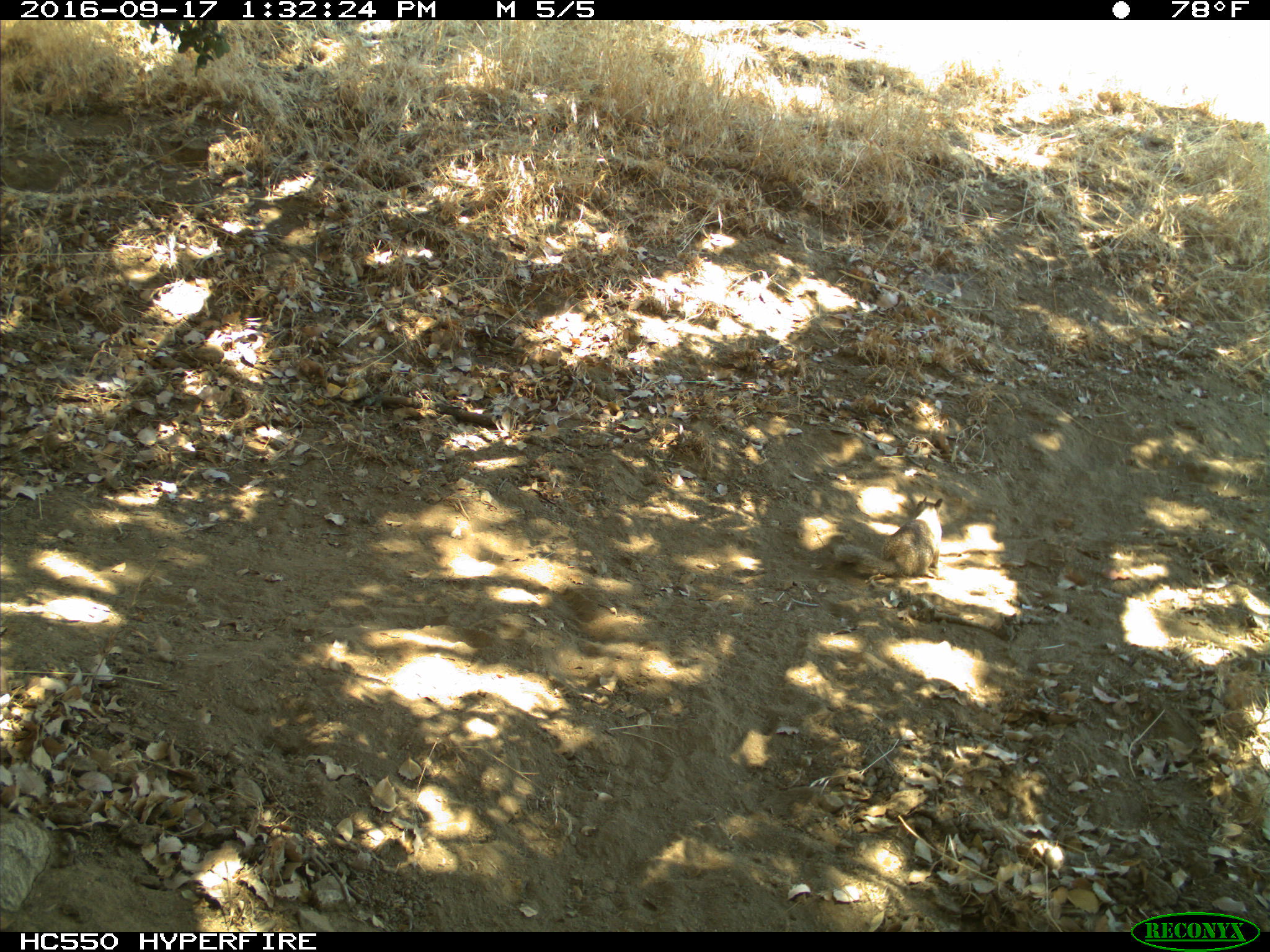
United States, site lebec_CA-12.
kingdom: Animalia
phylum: Chordata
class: Mammalia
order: Rodentia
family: Sciuridae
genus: Otospermophilus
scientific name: Otospermophilus beecheyi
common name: california ground squirrel